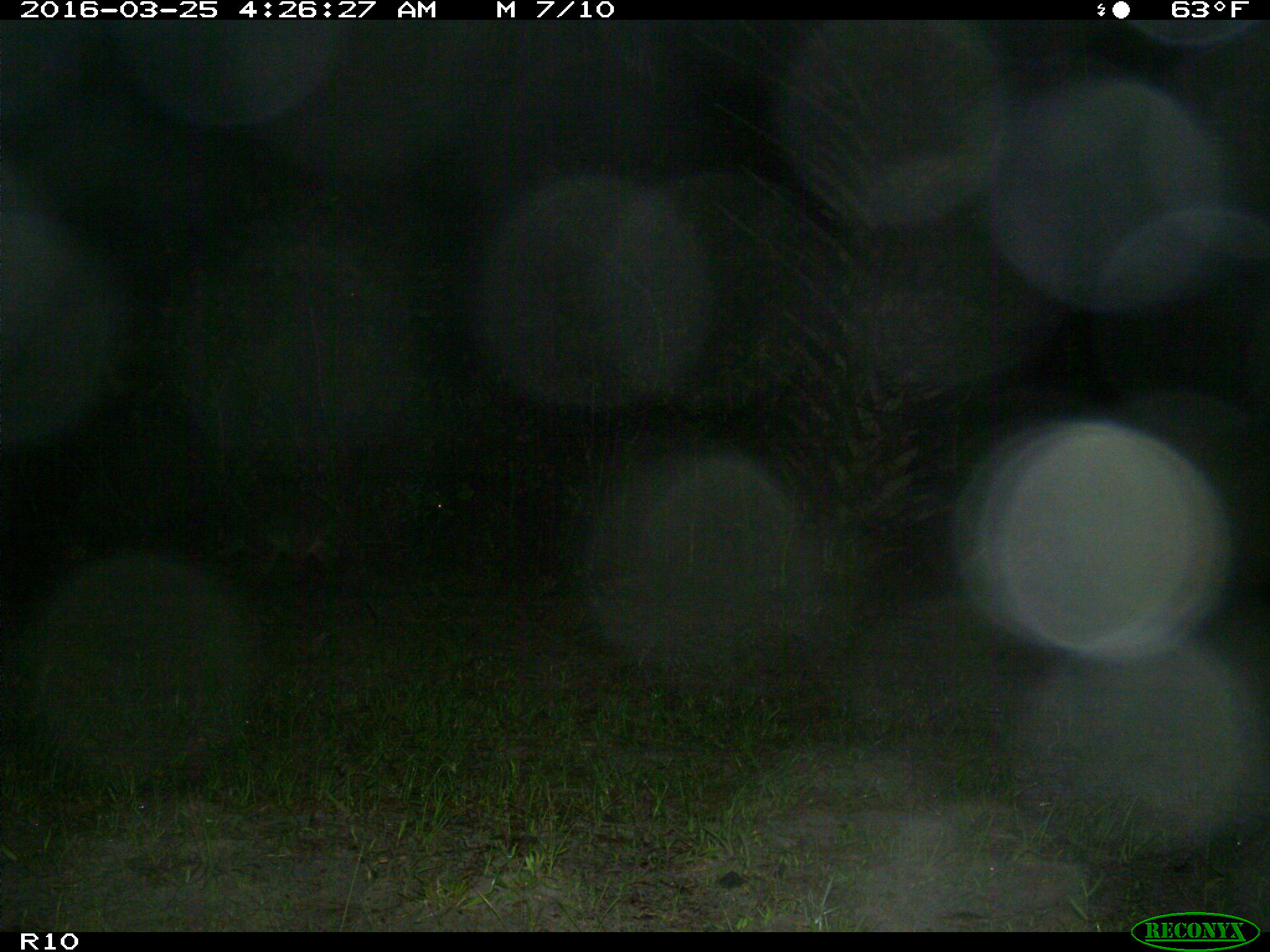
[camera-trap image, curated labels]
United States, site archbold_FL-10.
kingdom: Animalia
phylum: Chordata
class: Mammalia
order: Carnivora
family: Procyonidae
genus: Procyon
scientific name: Procyon lotor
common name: common raccoon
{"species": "Procyon lotor (common raccoon)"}